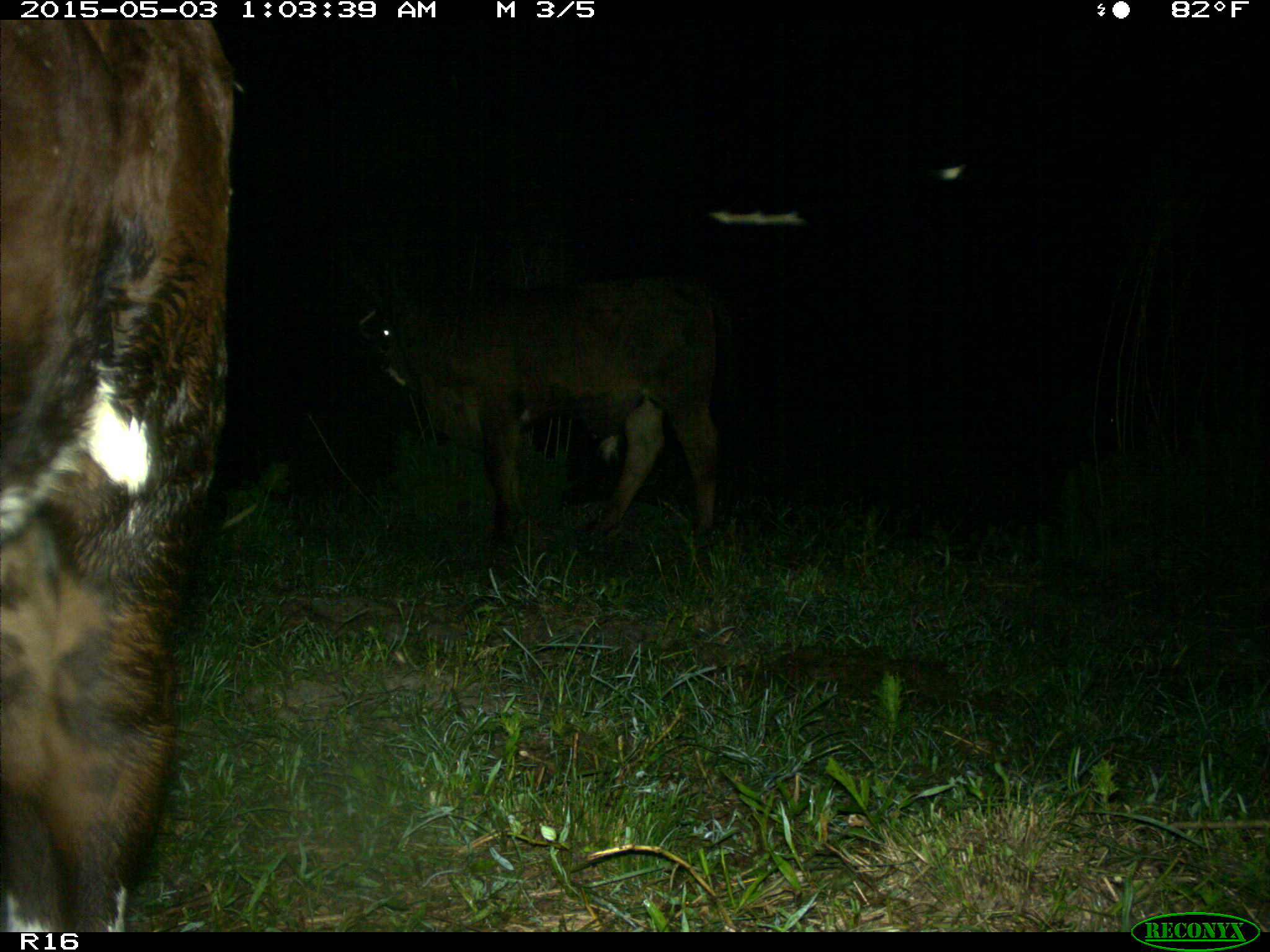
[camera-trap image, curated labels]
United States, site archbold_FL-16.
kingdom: Animalia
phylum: Chordata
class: Mammalia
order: Artiodactyla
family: Bovidae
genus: Bos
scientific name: Bos taurus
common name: domestic cow